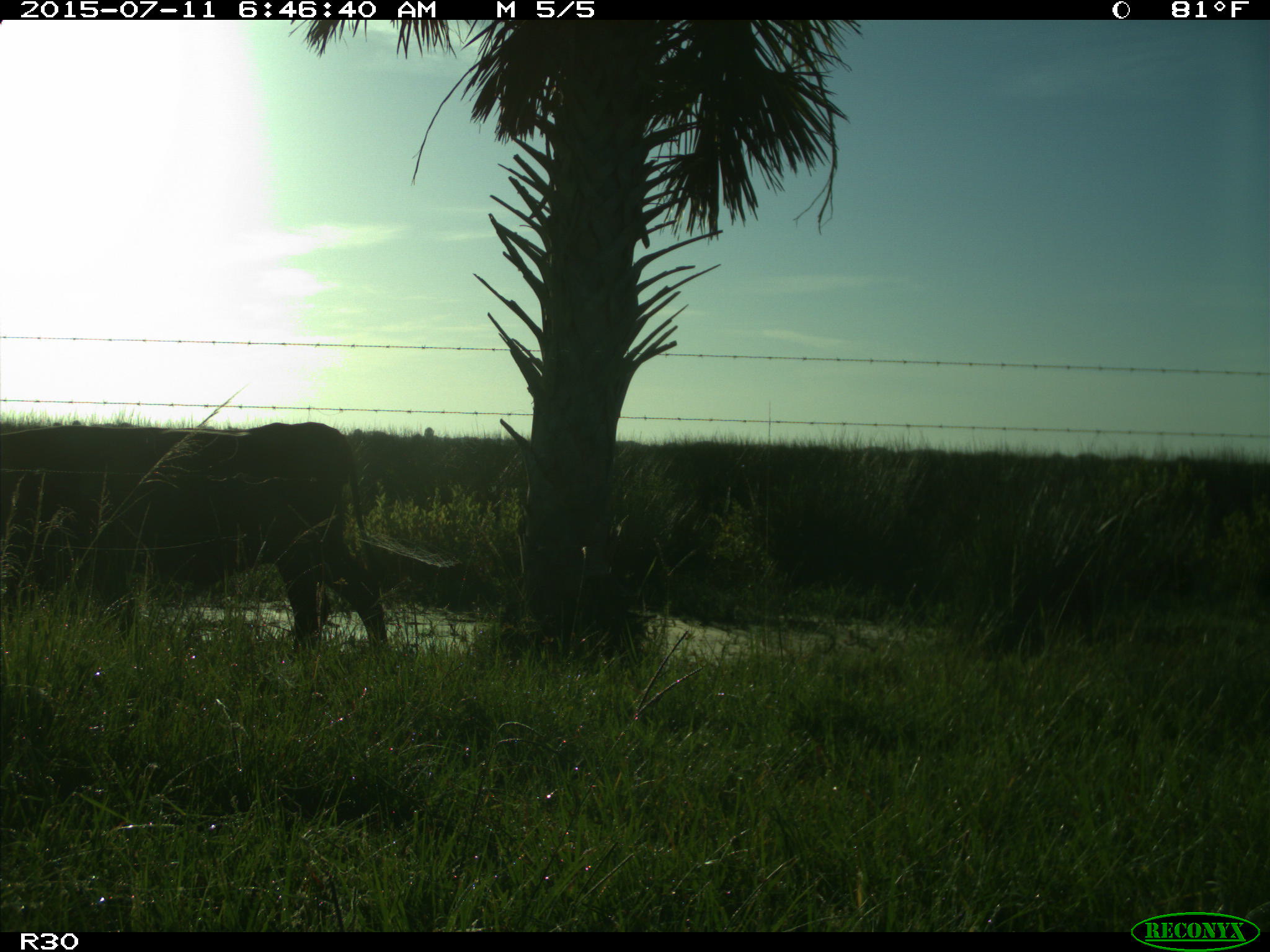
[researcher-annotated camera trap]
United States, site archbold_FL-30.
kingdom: Animalia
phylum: Chordata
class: Mammalia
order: Artiodactyla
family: Bovidae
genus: Bos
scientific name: Bos taurus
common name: domestic cow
Bos taurus (domestic cow).